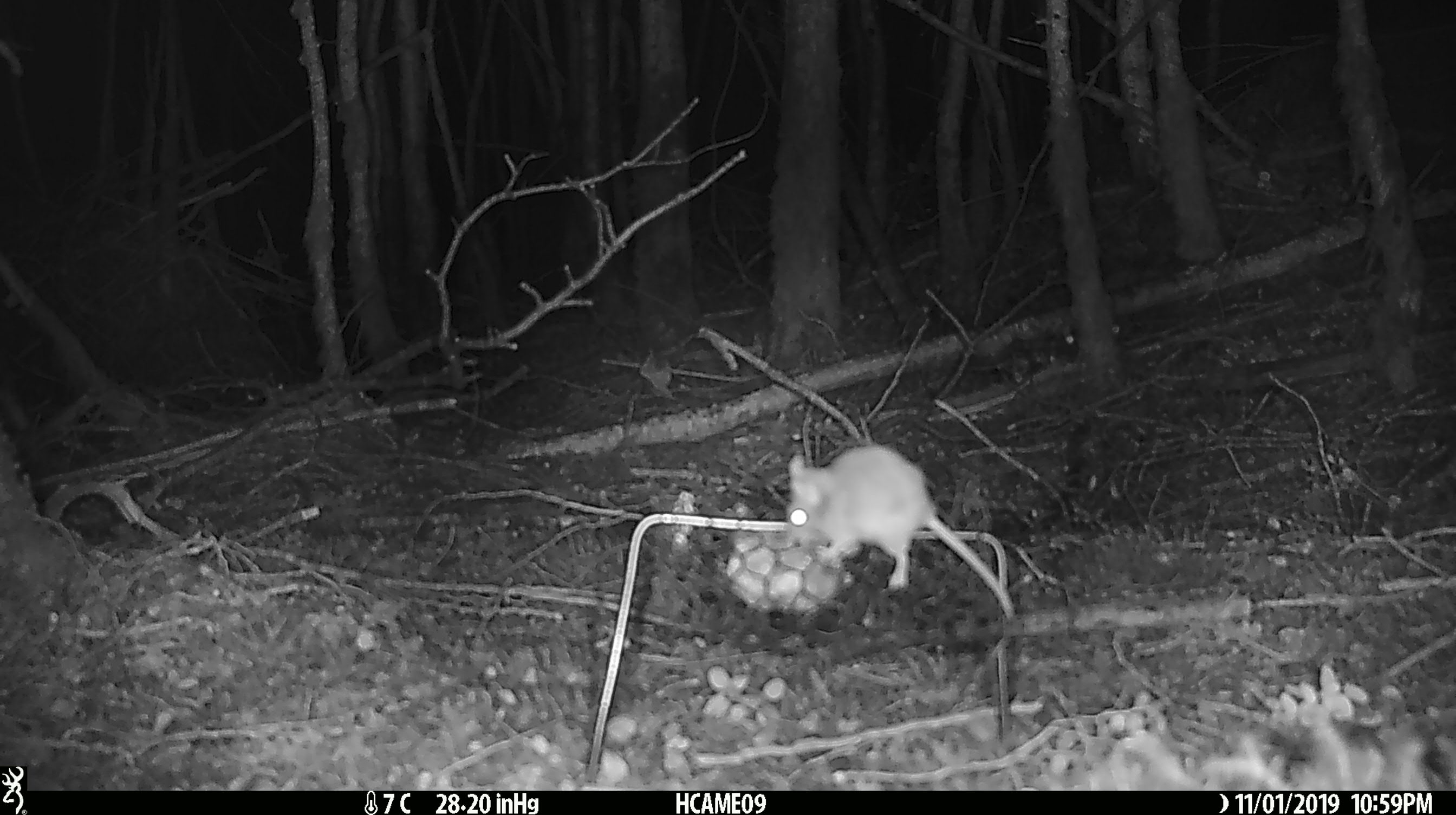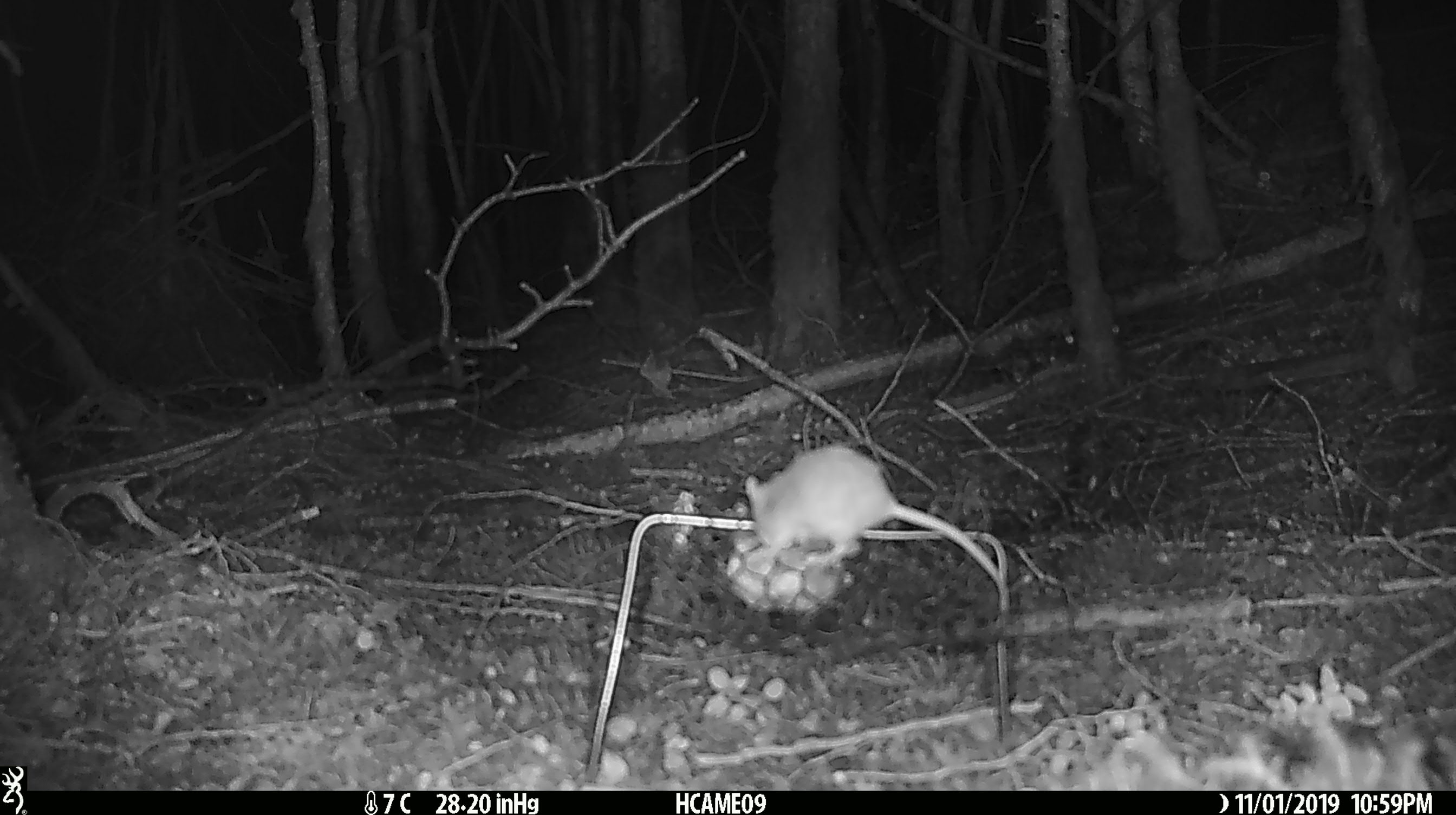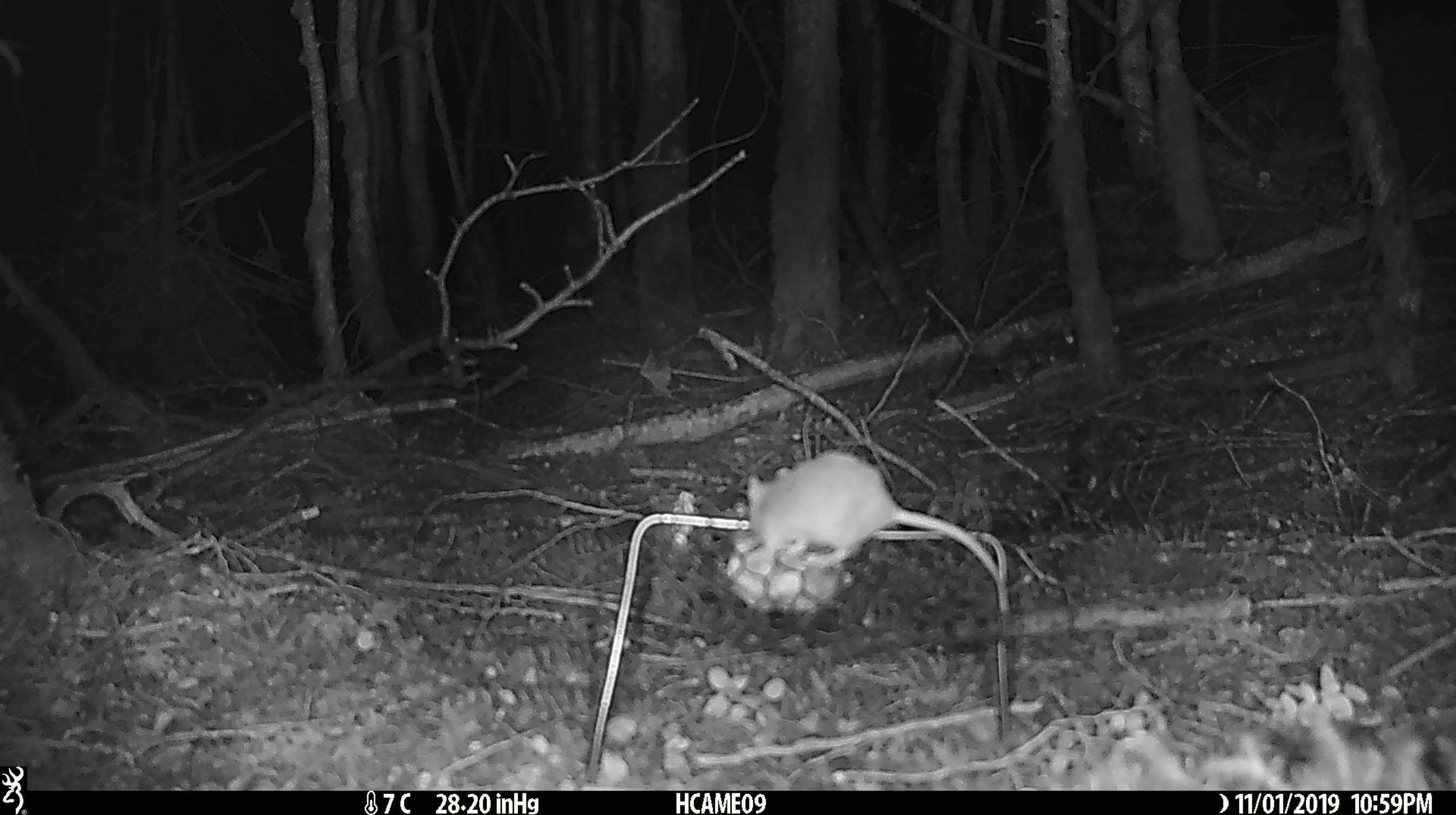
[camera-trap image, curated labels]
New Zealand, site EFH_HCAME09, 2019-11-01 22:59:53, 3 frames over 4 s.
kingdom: Animalia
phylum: Chordata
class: Mammalia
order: Rodentia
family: Muridae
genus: Mus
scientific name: Mus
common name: mouse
Mouse (Mus).